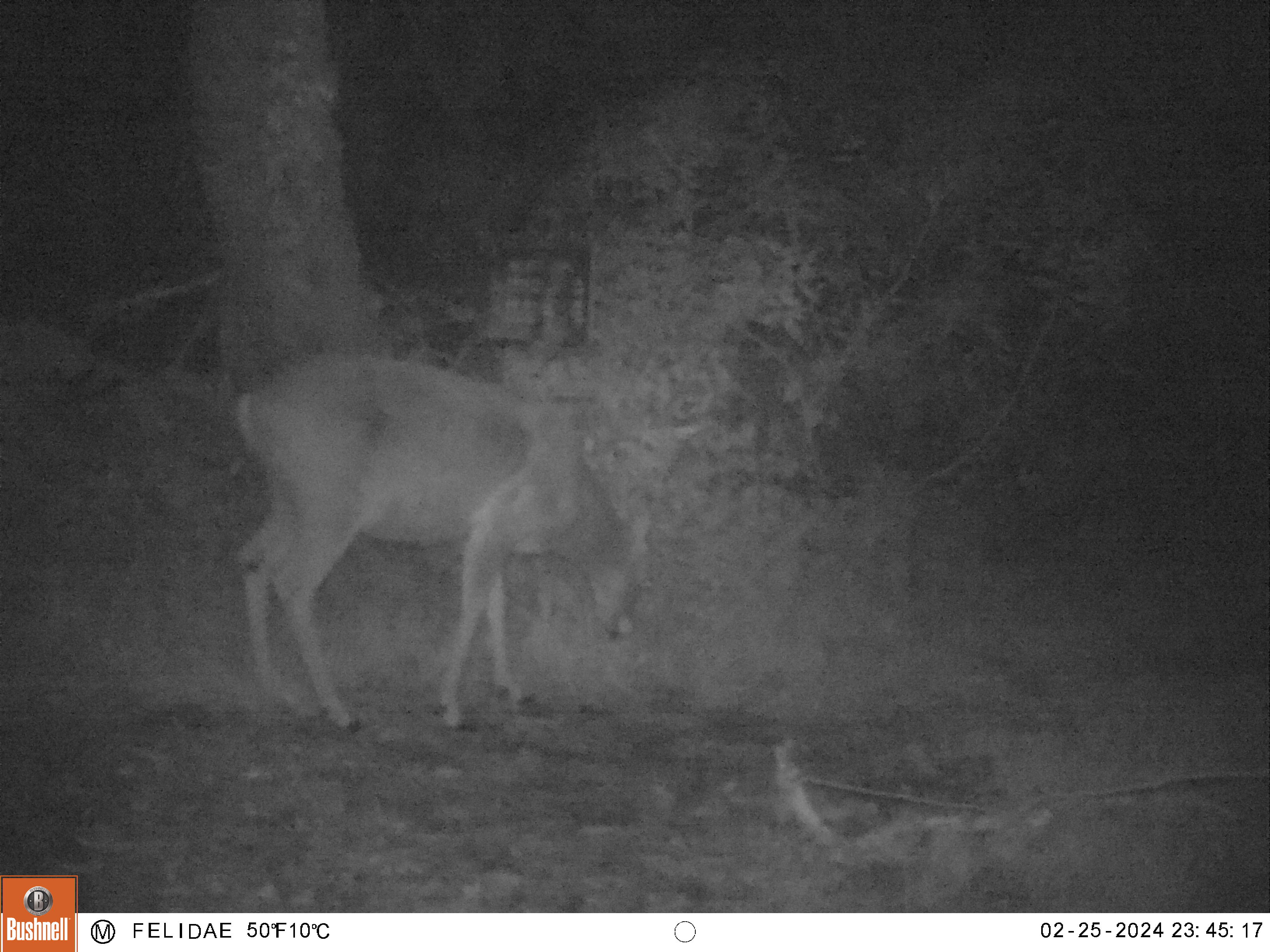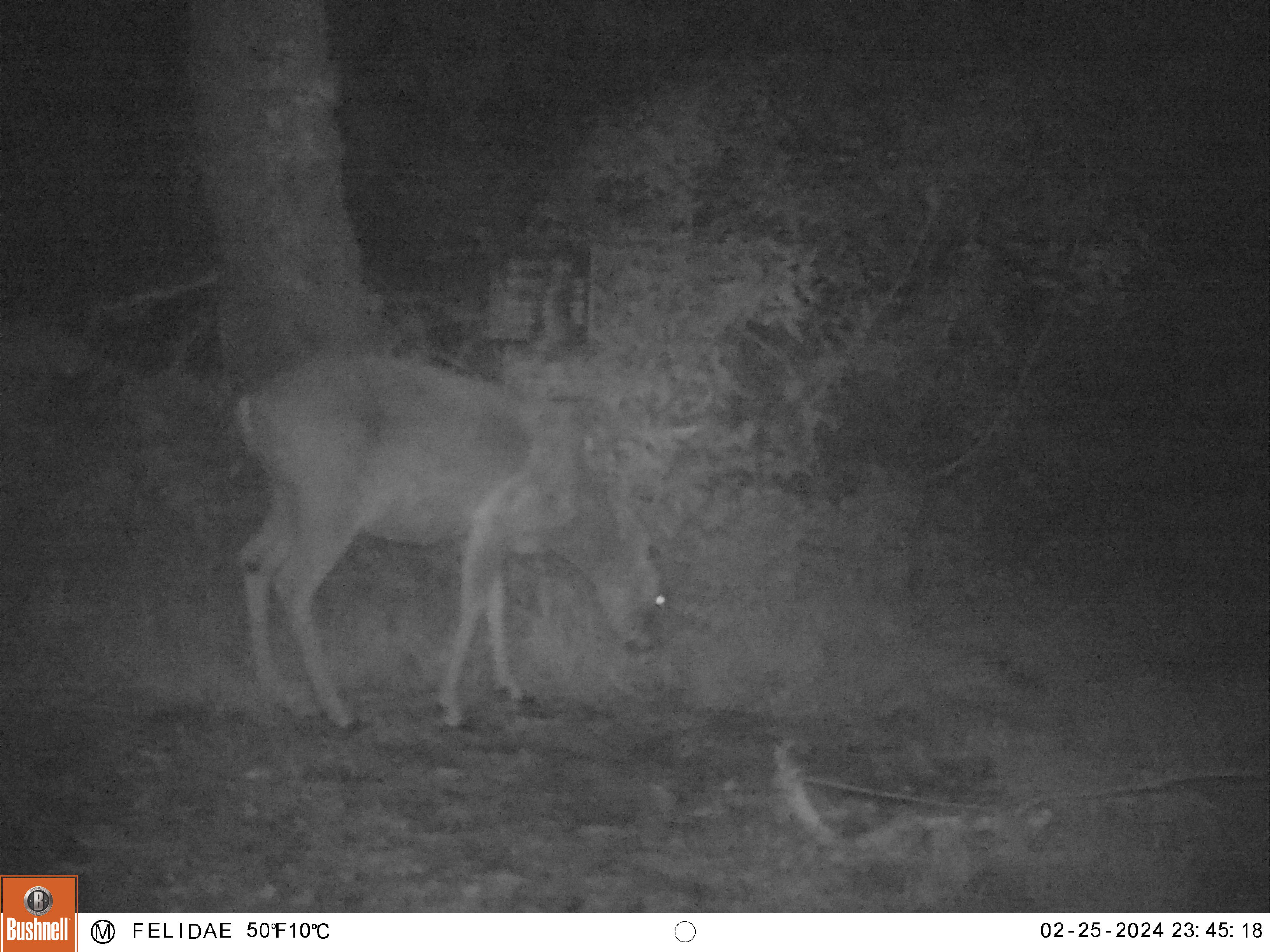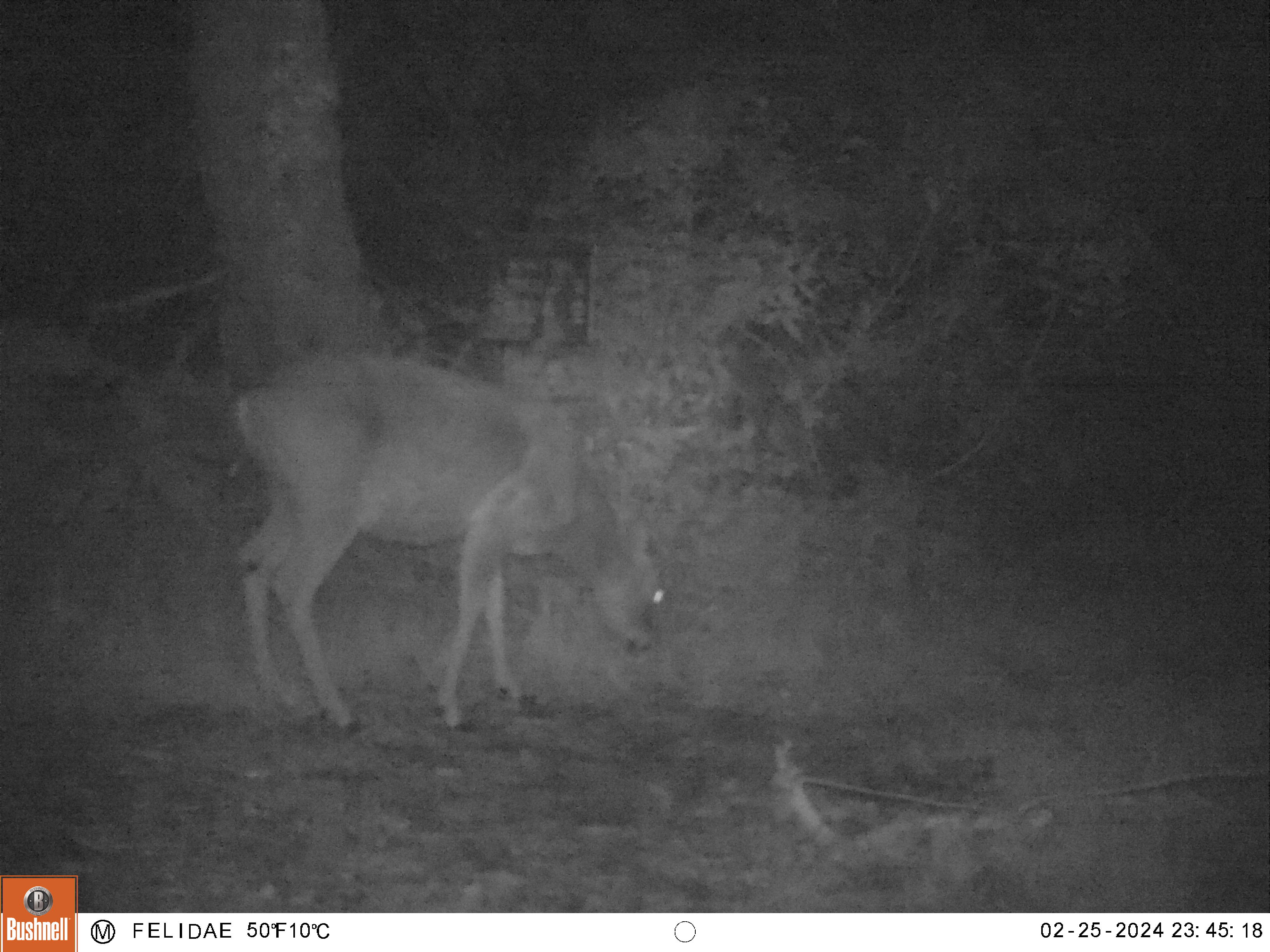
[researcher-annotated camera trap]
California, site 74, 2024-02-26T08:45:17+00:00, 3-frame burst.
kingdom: Animalia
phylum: Chordata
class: Mammalia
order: Artiodactyla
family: Cervidae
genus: Odocoileus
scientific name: Odocoileus hemionus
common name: mule deer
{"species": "mule deer (Odocoileus hemionus)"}